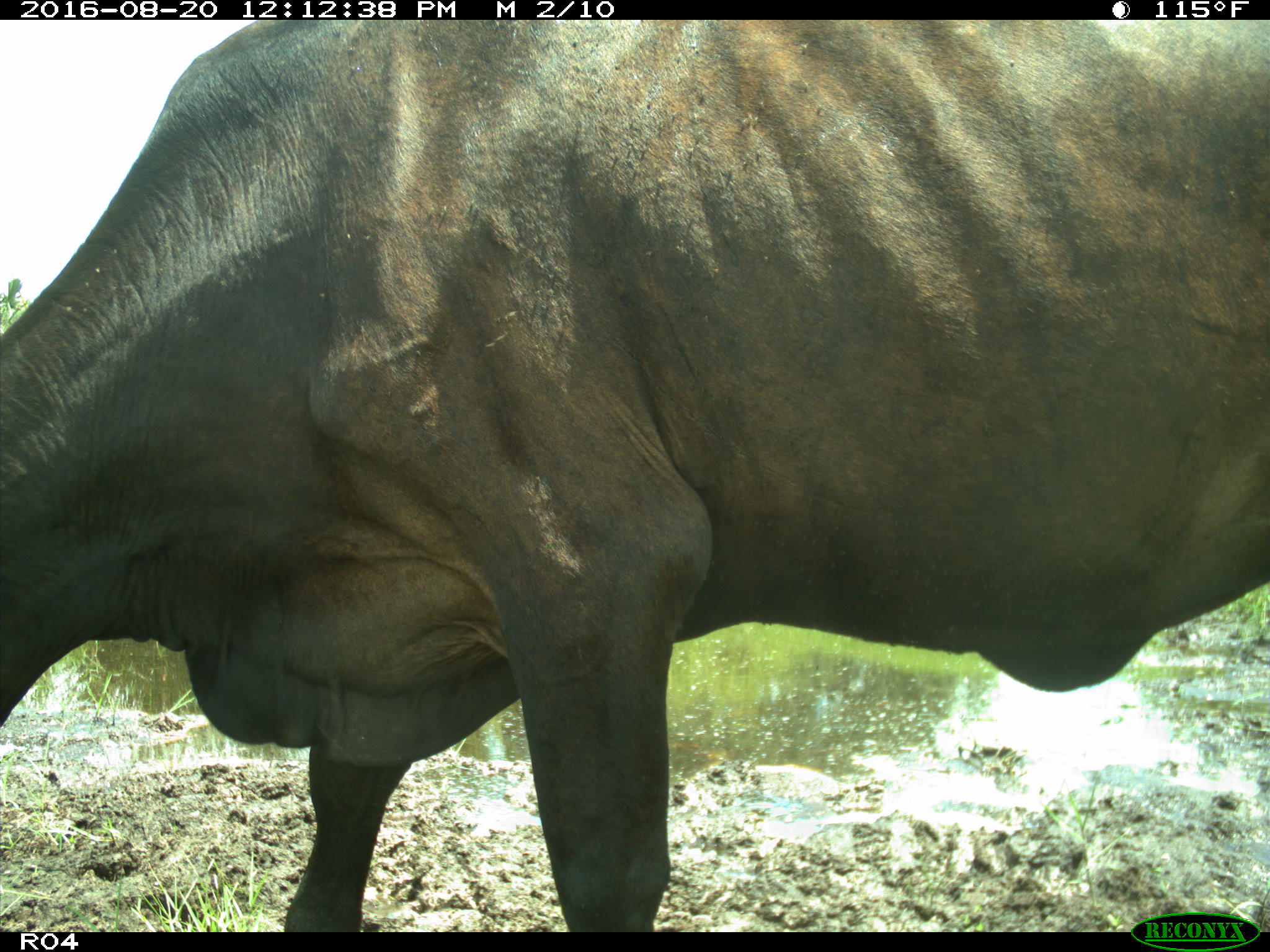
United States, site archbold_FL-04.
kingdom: Animalia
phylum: Chordata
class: Mammalia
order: Artiodactyla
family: Bovidae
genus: Bos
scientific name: Bos taurus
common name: domestic cow